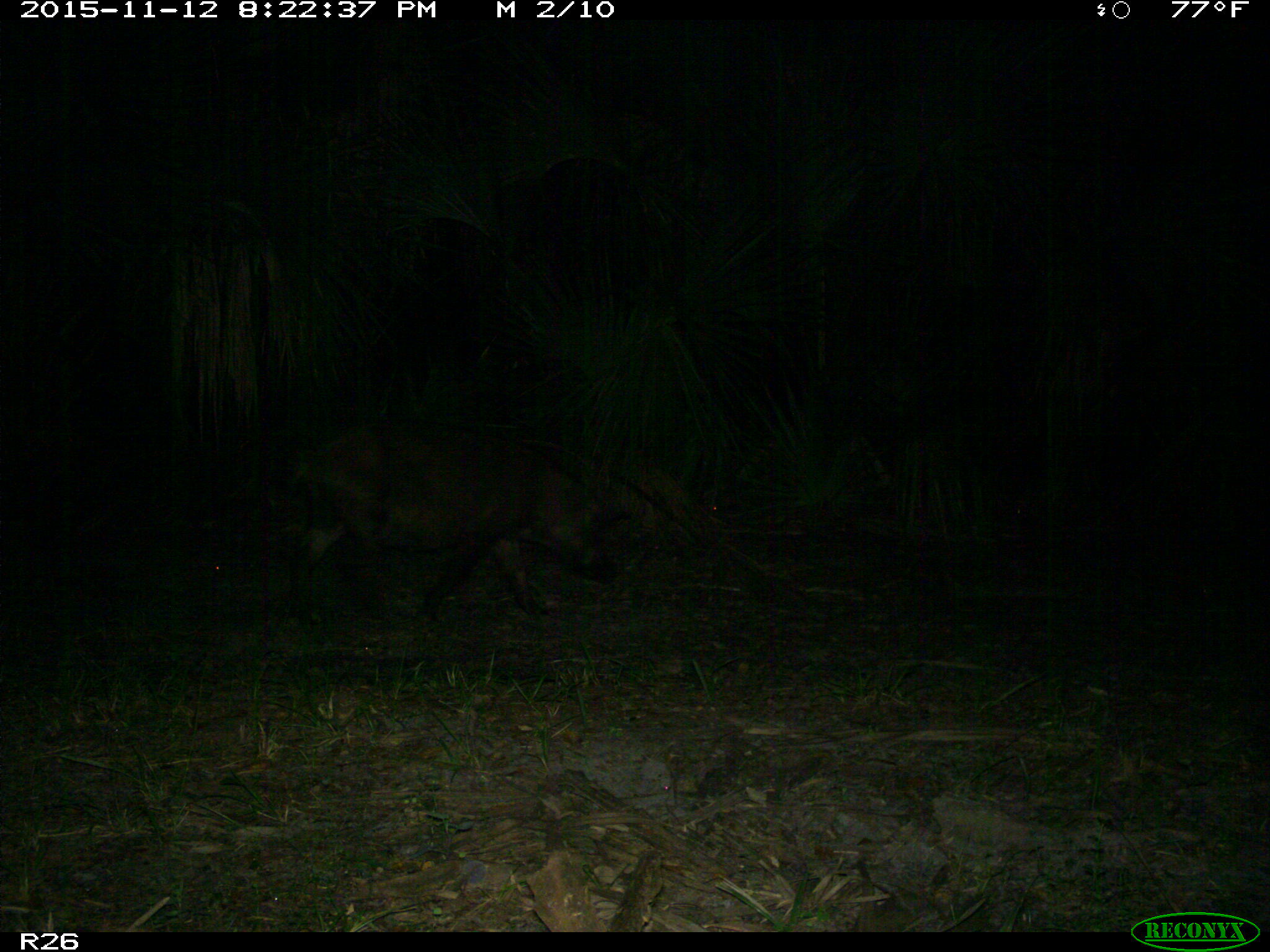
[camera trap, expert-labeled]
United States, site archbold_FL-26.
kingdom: Animalia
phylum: Chordata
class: Mammalia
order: Artiodactyla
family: Suidae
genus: Sus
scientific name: Sus scrofa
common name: wild boar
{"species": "Sus scrofa (wild boar)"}